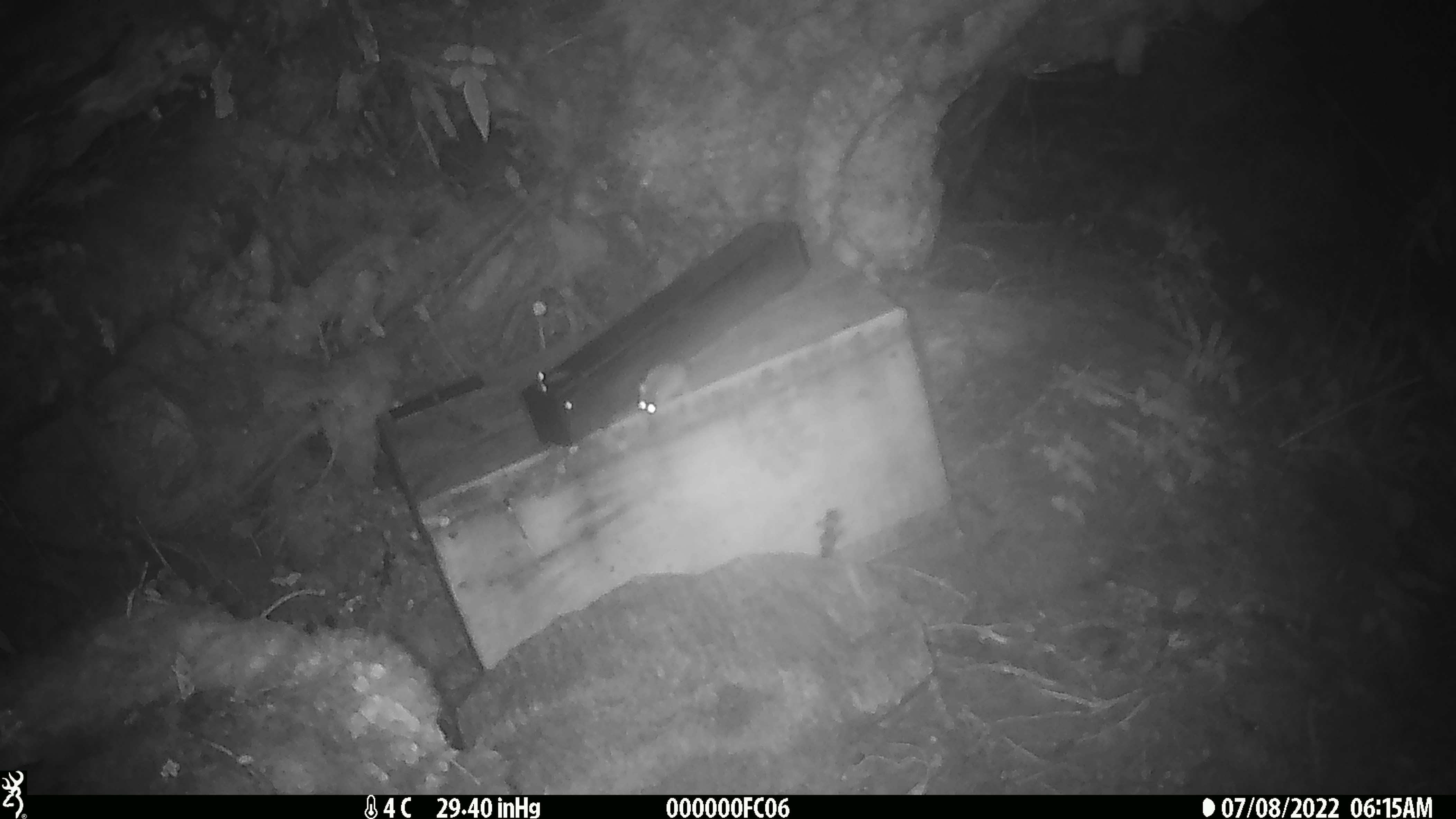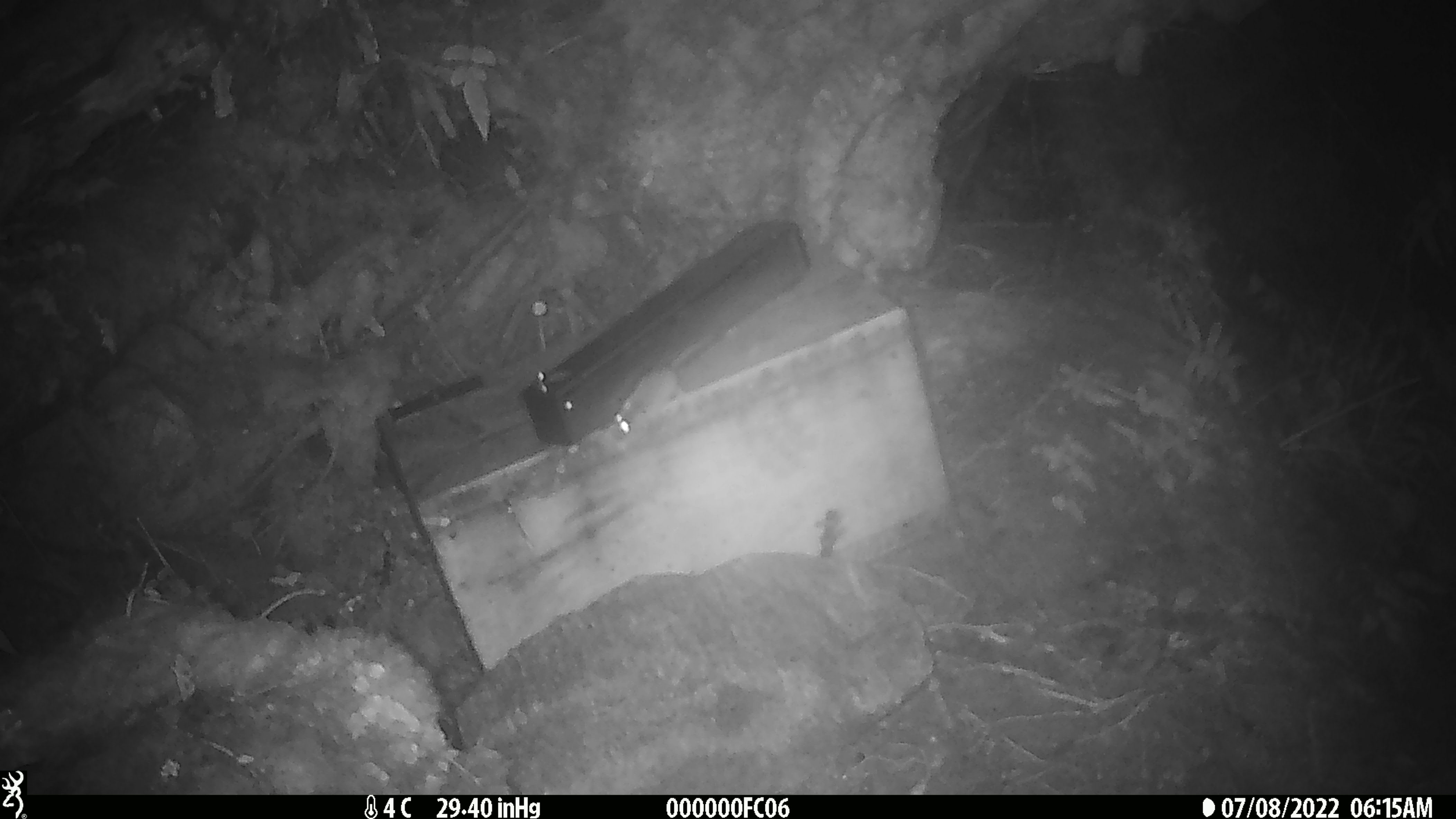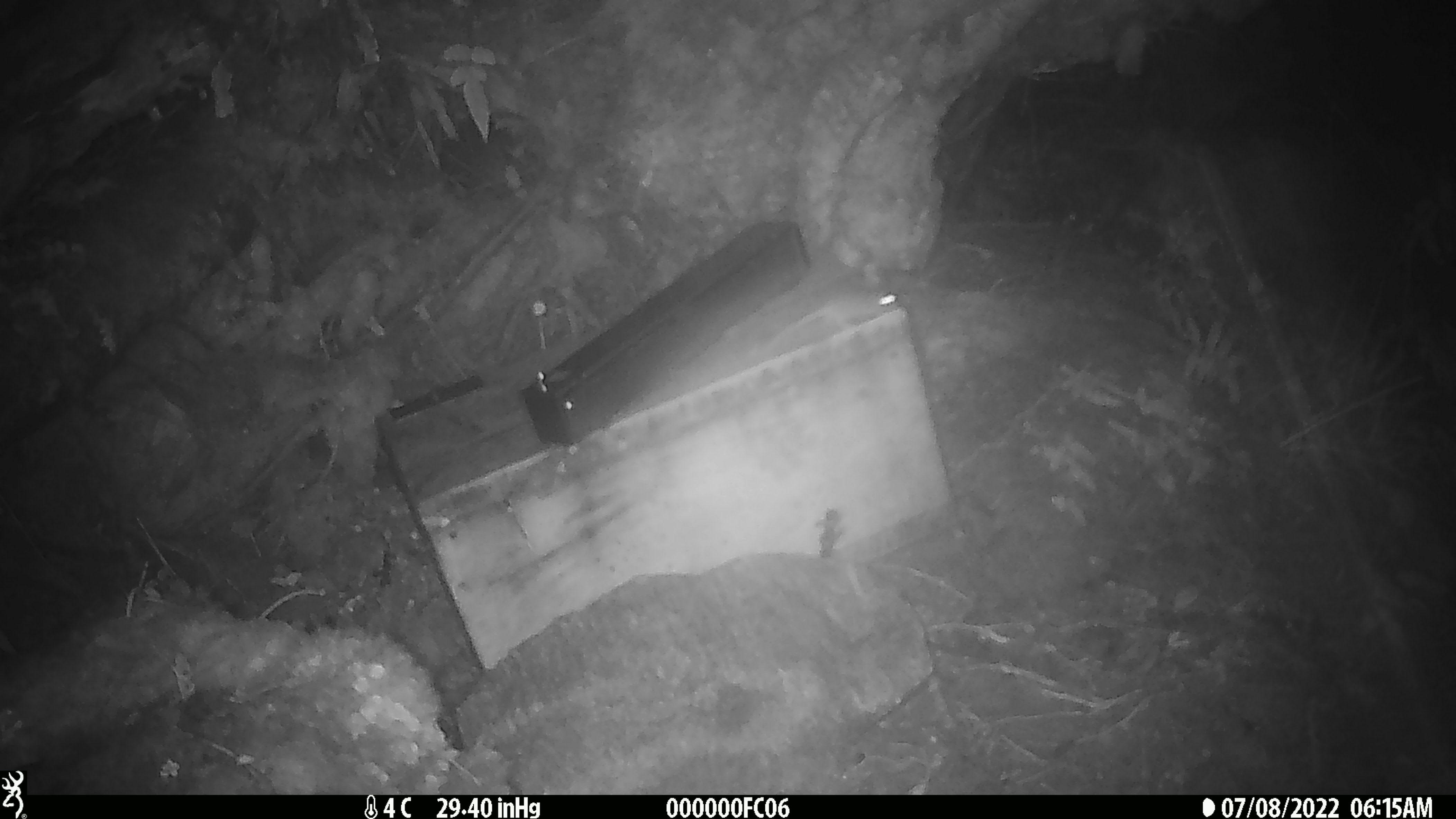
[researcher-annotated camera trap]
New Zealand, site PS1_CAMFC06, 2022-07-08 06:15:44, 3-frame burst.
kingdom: Animalia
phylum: Chordata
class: Mammalia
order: Rodentia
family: Muridae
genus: Mus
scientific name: Mus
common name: mouse